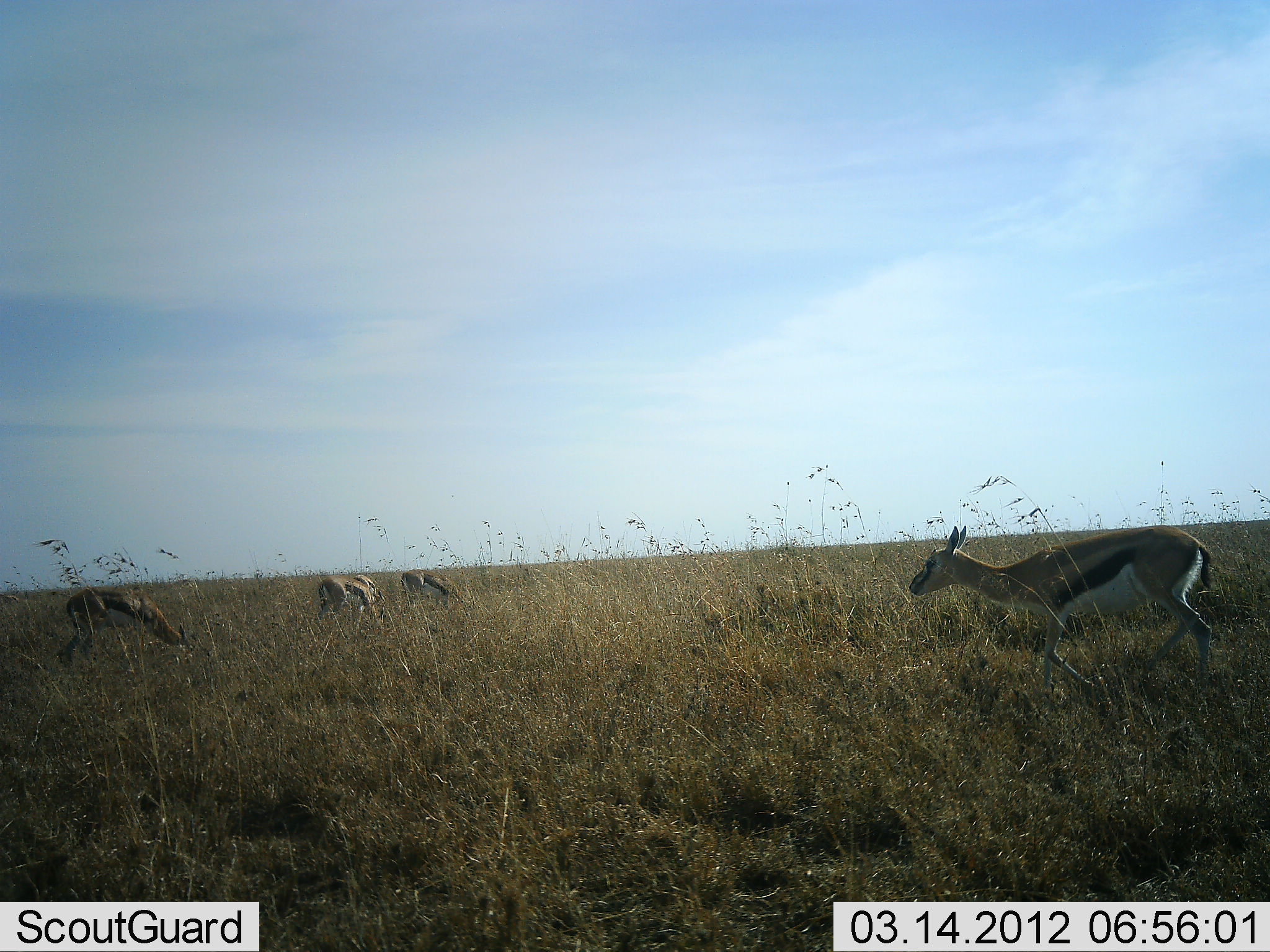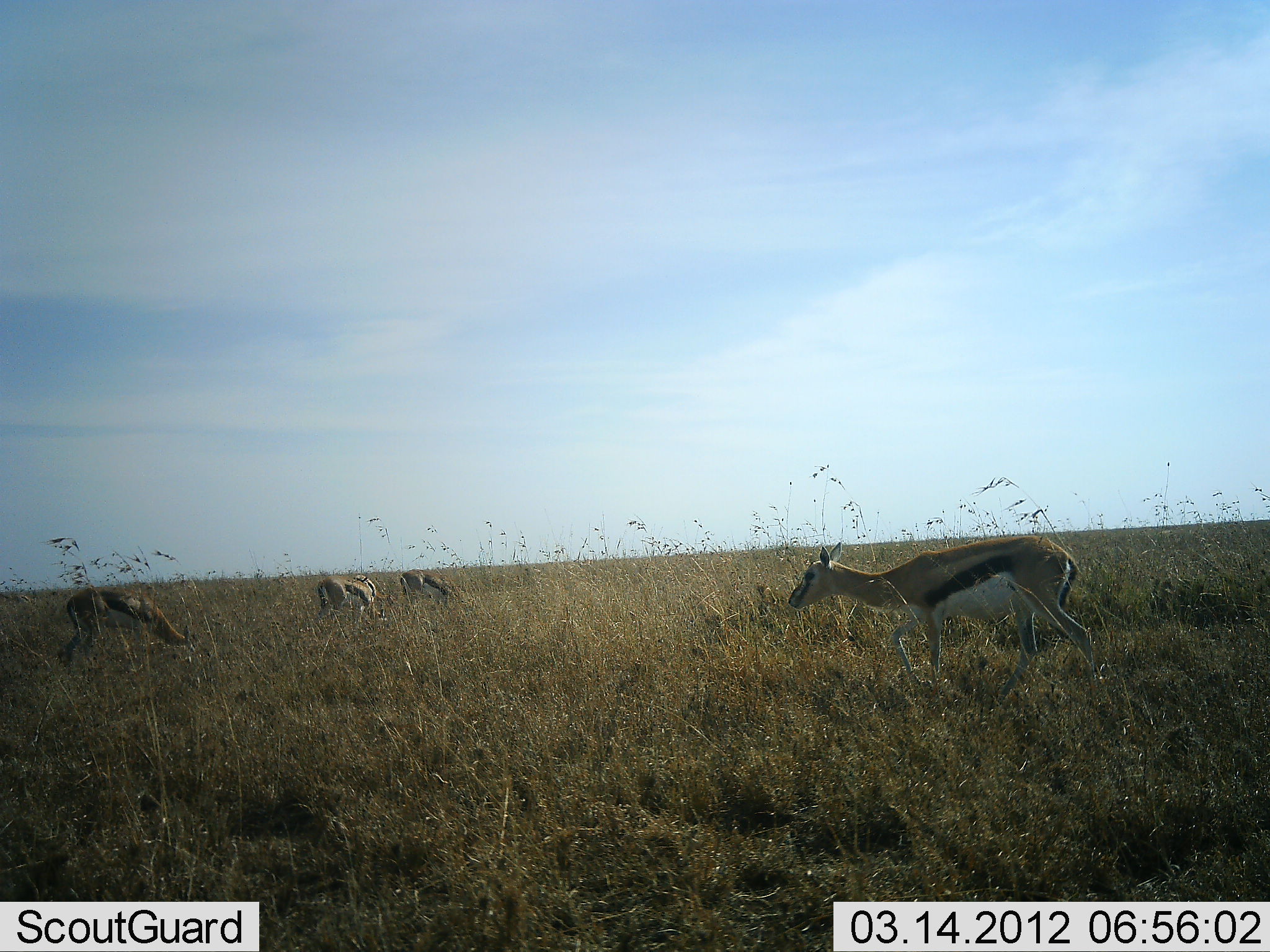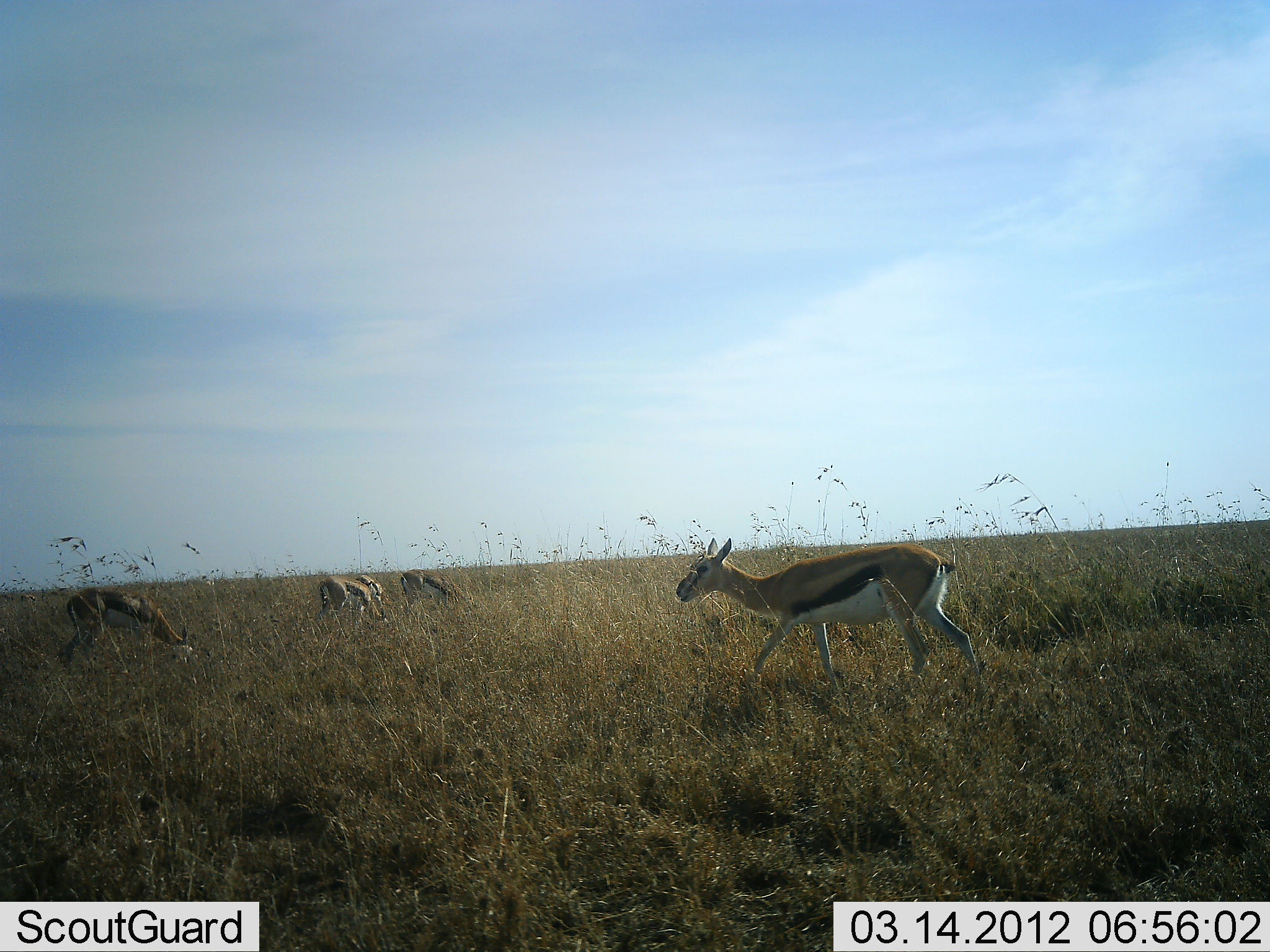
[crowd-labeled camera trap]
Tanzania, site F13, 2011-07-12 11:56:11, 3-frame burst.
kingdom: Animalia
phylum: Chordata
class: Mammalia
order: Artiodactyla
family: Bovidae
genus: Eudorcas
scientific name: Eudorcas thomsonii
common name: thomson's gazelle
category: gazellethomsons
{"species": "gazellethomsons (thomson's gazelle) (Eudorcas thomsonii)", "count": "4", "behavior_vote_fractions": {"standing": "38%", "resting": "0%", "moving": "77%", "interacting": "0%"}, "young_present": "0%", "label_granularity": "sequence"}